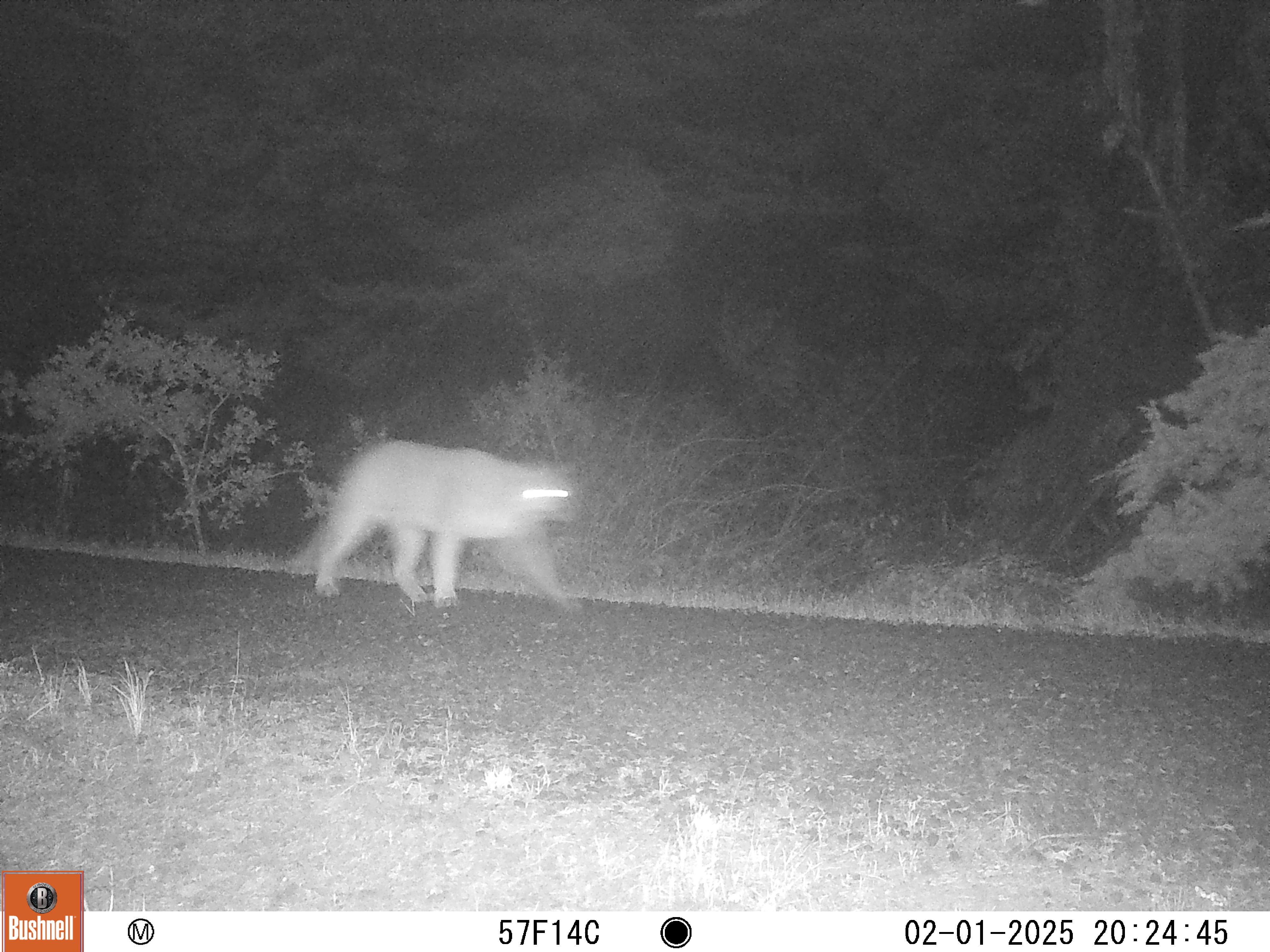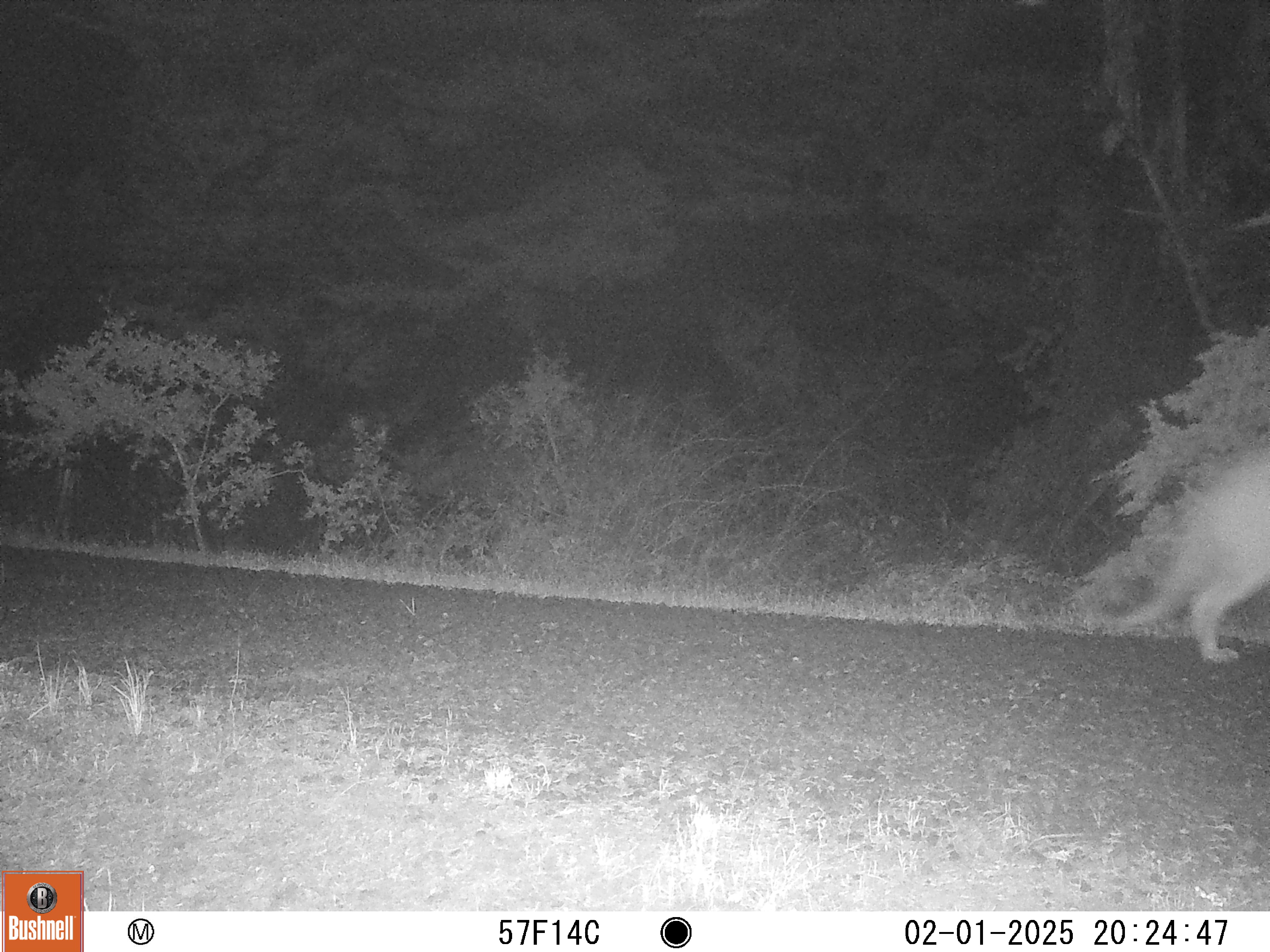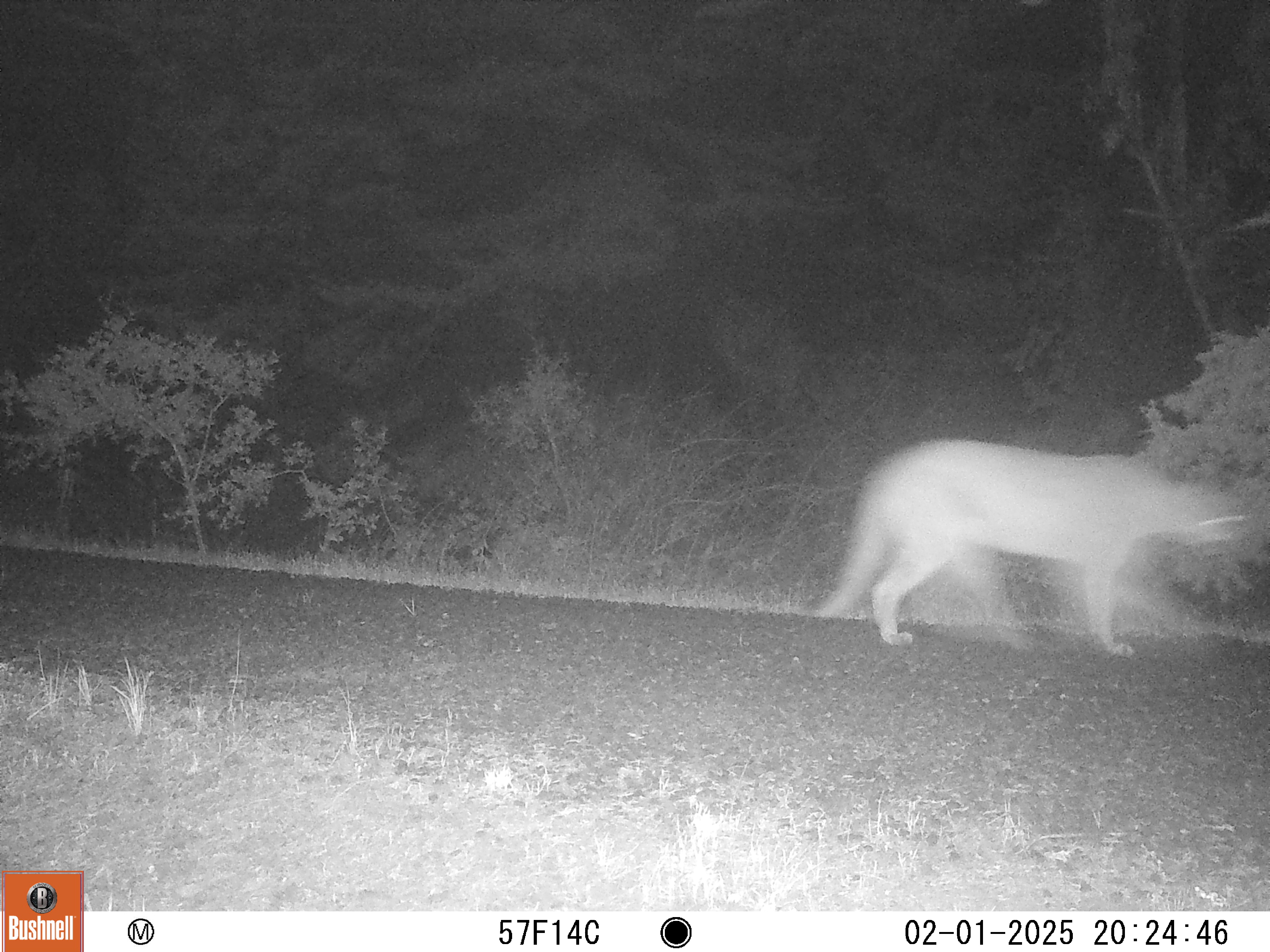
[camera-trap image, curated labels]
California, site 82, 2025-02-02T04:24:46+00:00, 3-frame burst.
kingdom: Animalia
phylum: Chordata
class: Mammalia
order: Carnivora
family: Felidae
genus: Puma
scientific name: Puma concolor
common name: puma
Puma (Puma concolor).